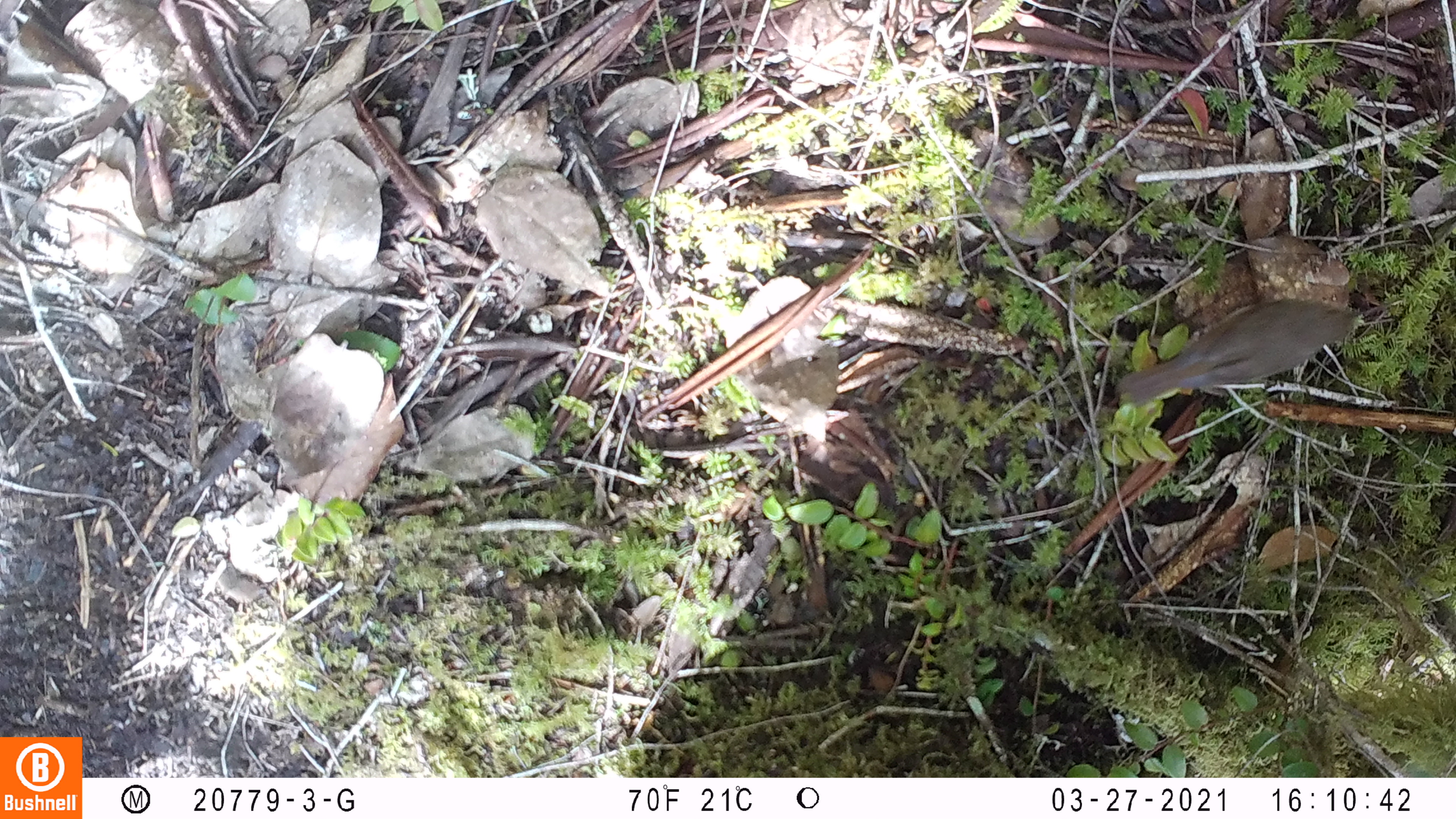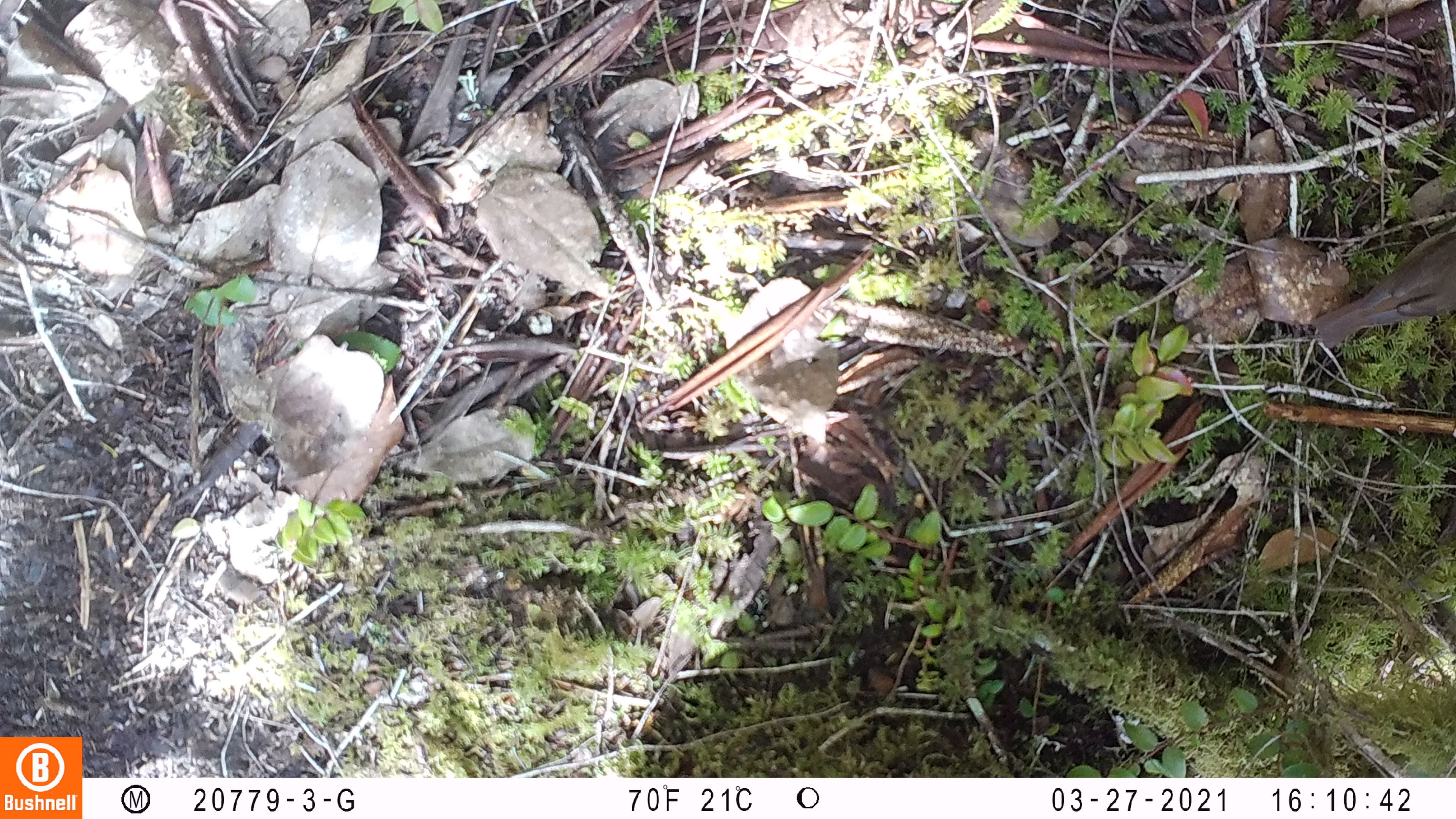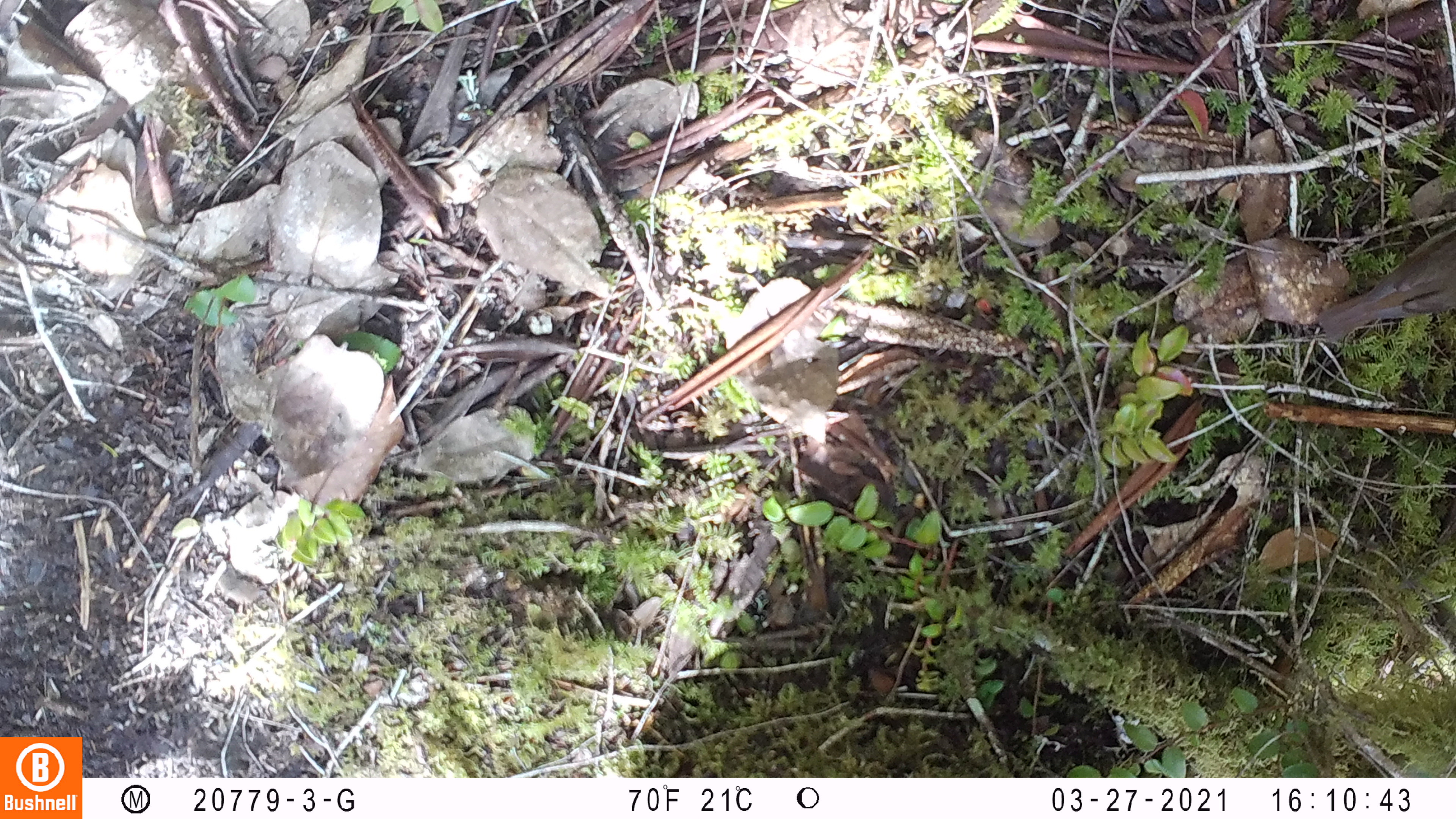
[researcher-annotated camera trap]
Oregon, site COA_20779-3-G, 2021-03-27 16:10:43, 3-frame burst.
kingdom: Animalia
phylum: Chordata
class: Aves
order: Passeriformes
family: Turdidae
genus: Catharus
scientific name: Catharus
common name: brown thrushes and nightingale-thrushes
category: catharus species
Catharus species (brown thrushes and nightingale-thrushes) (Catharus).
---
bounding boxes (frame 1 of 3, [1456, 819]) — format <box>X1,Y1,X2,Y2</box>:
catharus species: <box>1096,283,1386,420</box>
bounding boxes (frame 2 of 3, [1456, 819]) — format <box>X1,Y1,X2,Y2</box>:
catharus species: <box>1296,217,1453,372</box>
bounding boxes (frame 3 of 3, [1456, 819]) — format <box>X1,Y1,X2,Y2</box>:
catharus species: <box>1305,209,1455,360</box>